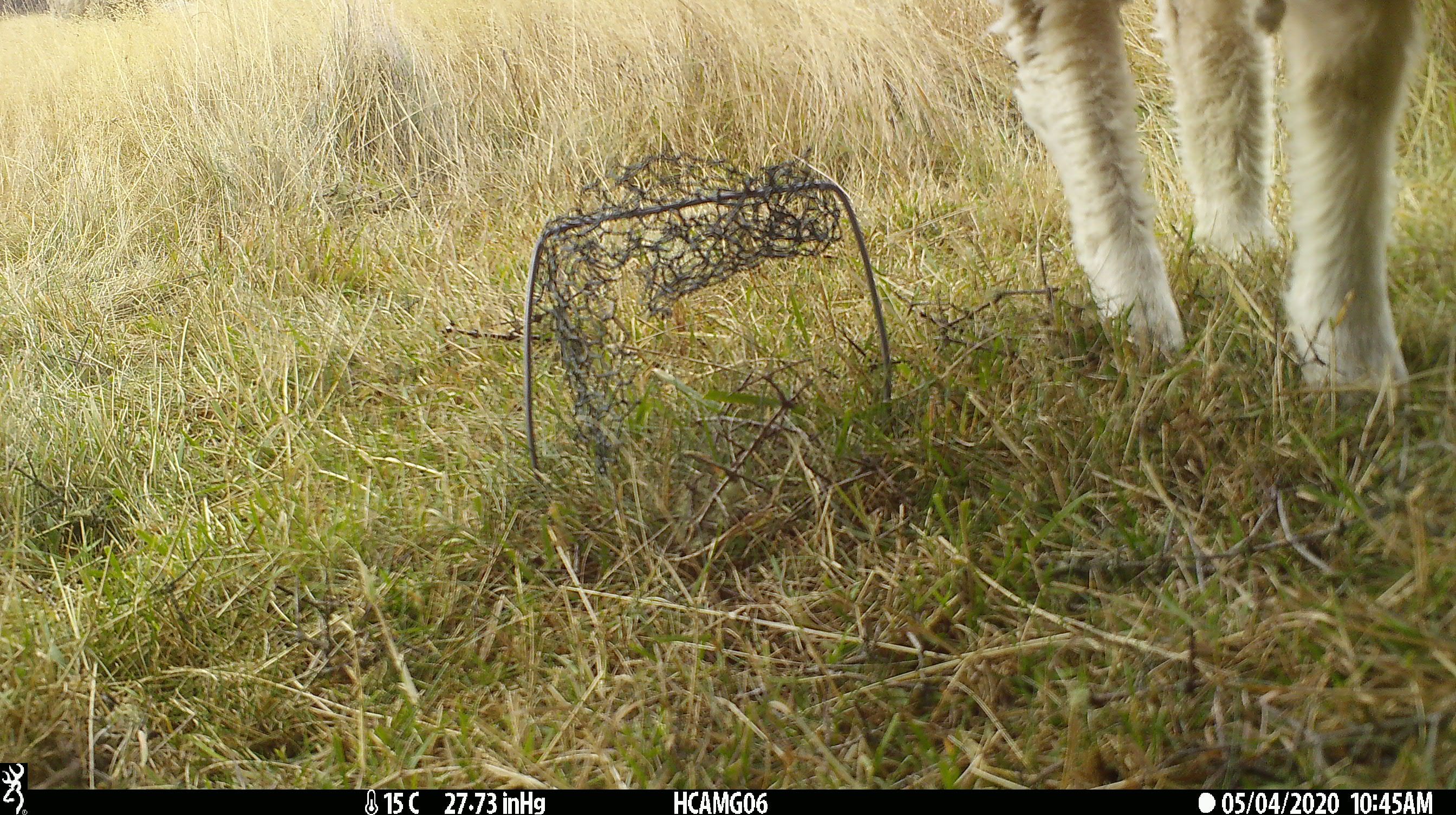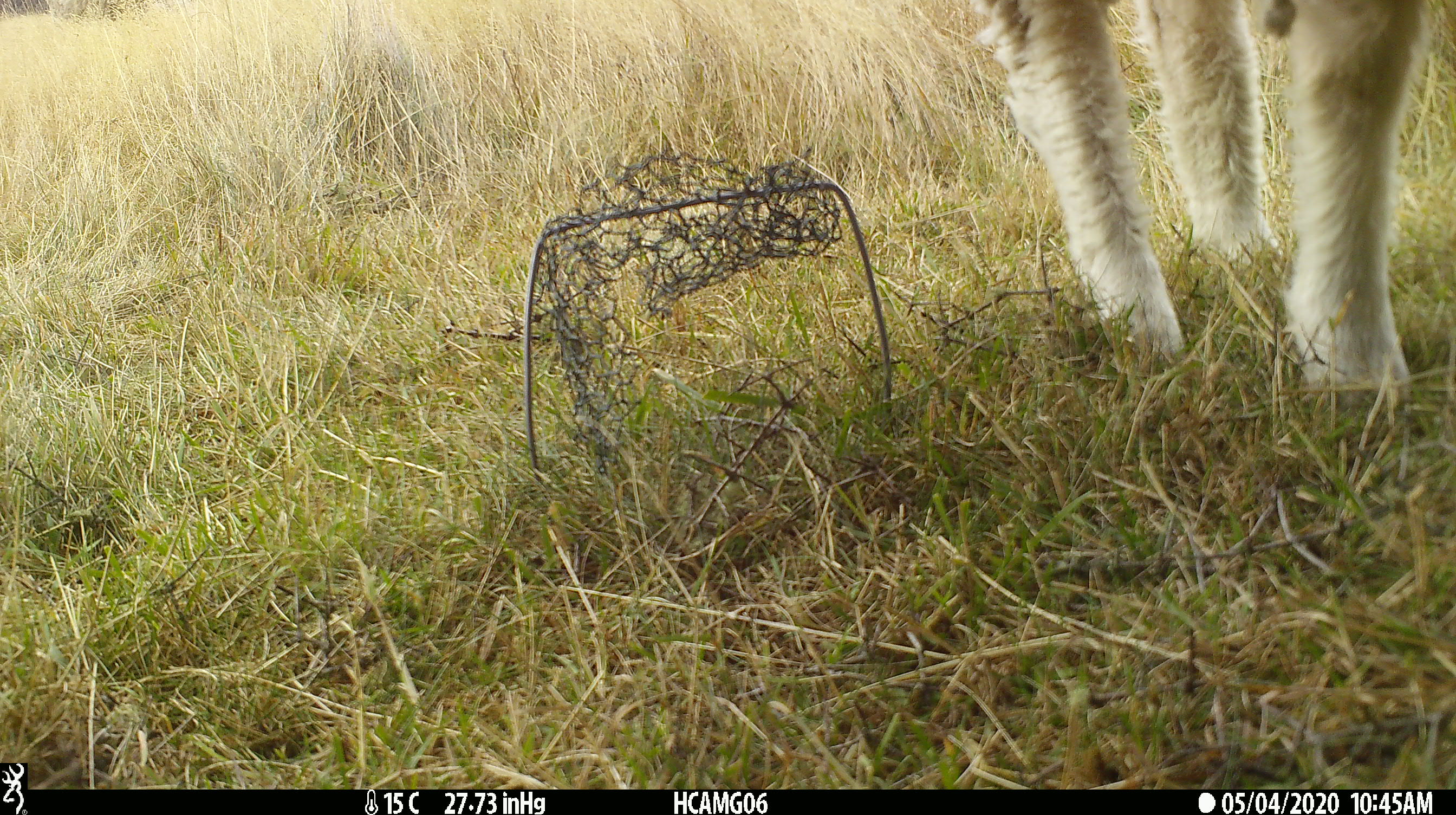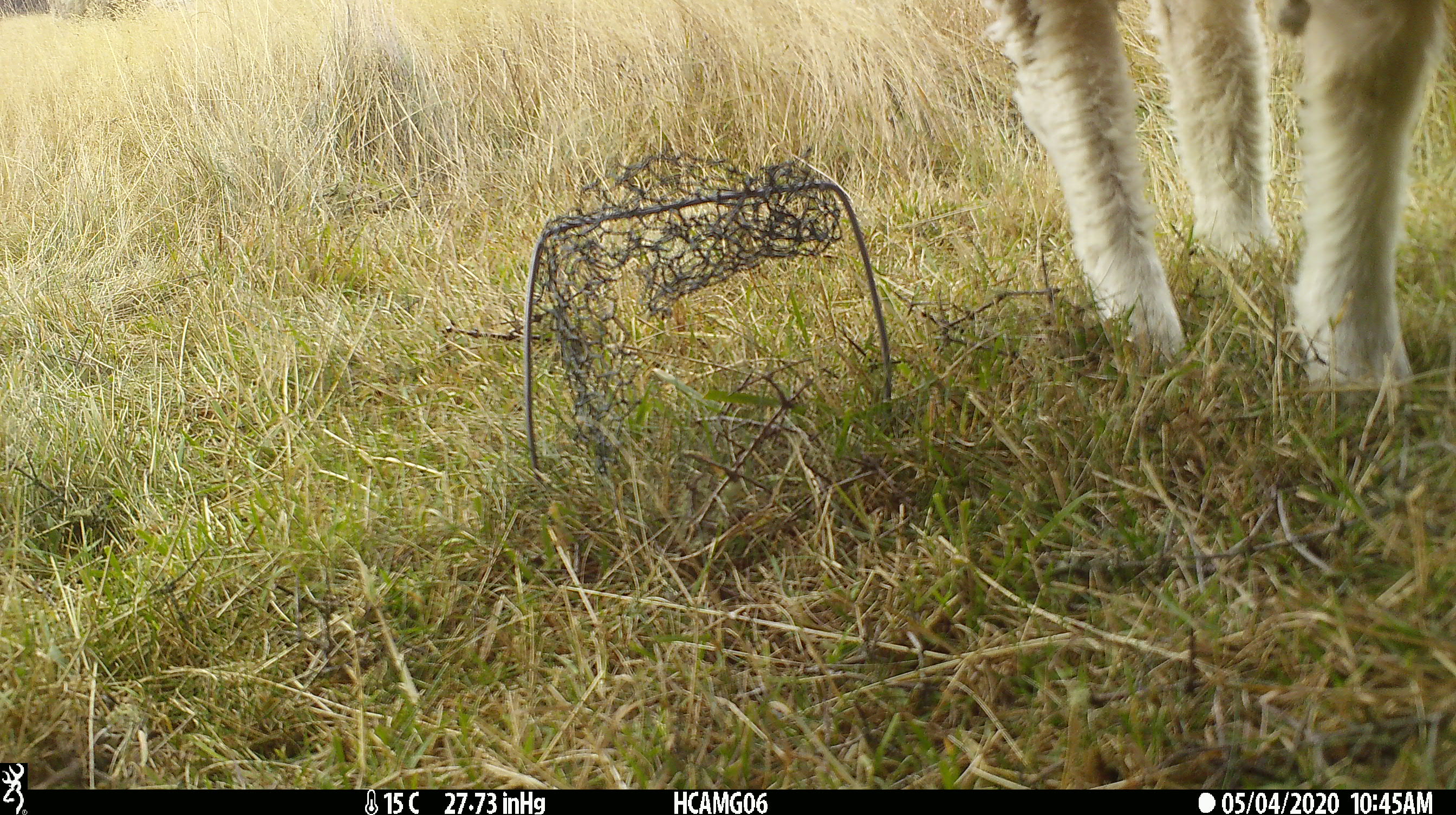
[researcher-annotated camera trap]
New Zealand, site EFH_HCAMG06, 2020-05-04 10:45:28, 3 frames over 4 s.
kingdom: Animalia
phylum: Chordata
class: Mammalia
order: Artiodactyla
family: Bovidae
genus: Ovis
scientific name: Ovis aries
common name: domestic sheep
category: sheep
Sheep (domestic sheep) (Ovis aries).